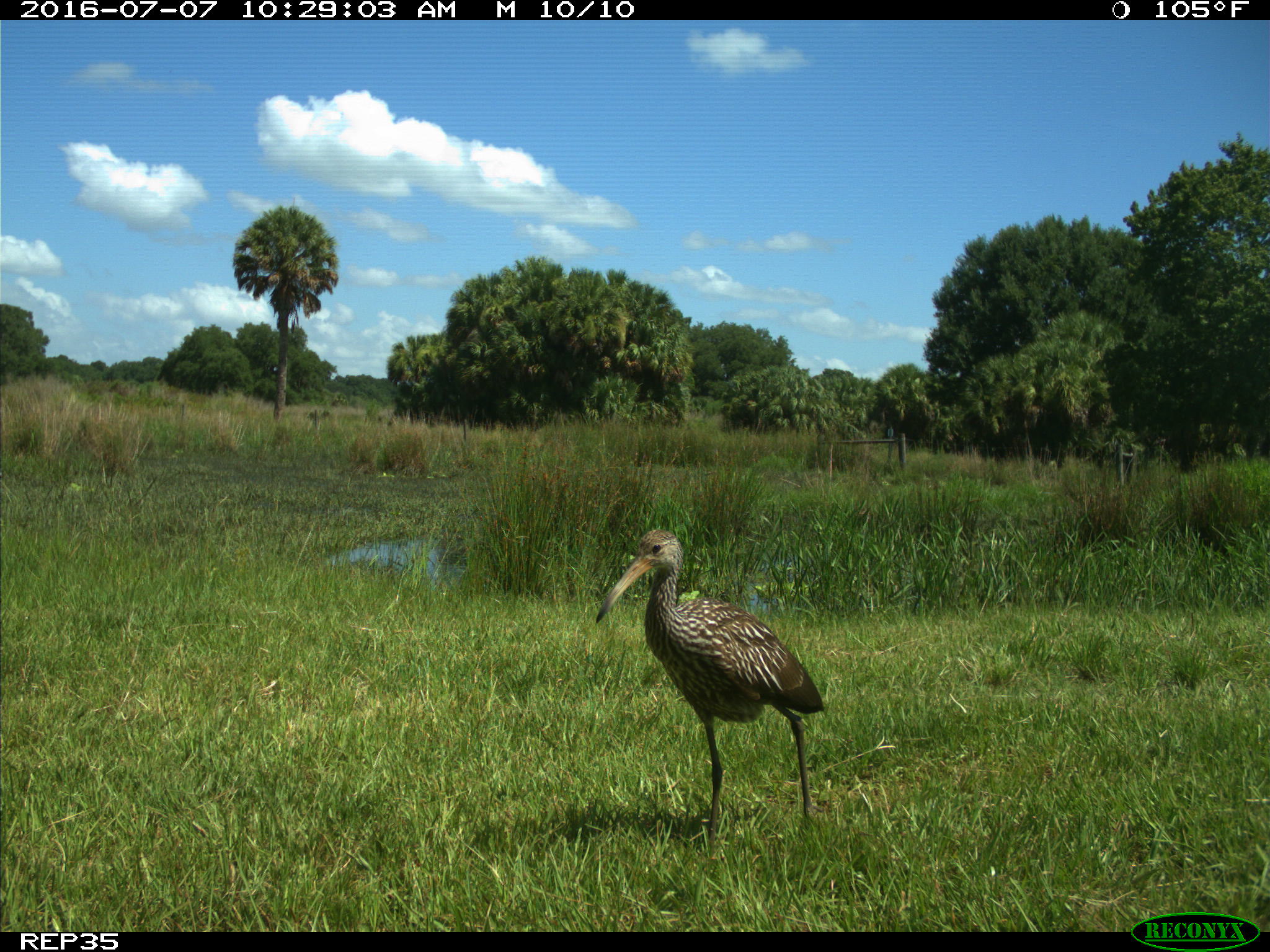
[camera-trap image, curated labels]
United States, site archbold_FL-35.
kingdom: Animalia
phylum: Chordata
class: Aves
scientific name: Aves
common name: birds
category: unidentified bird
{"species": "unidentified bird (birds) (Aves)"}